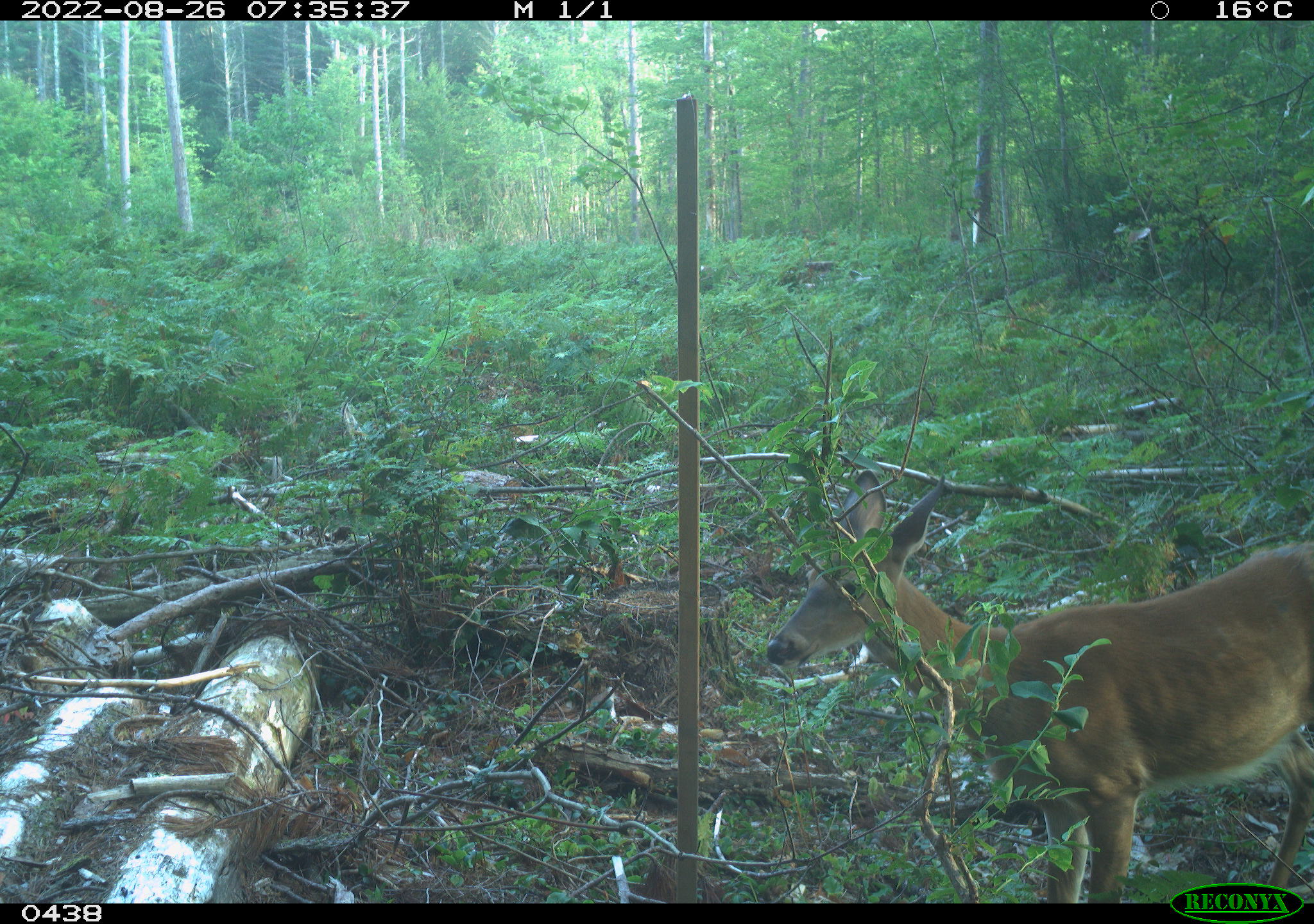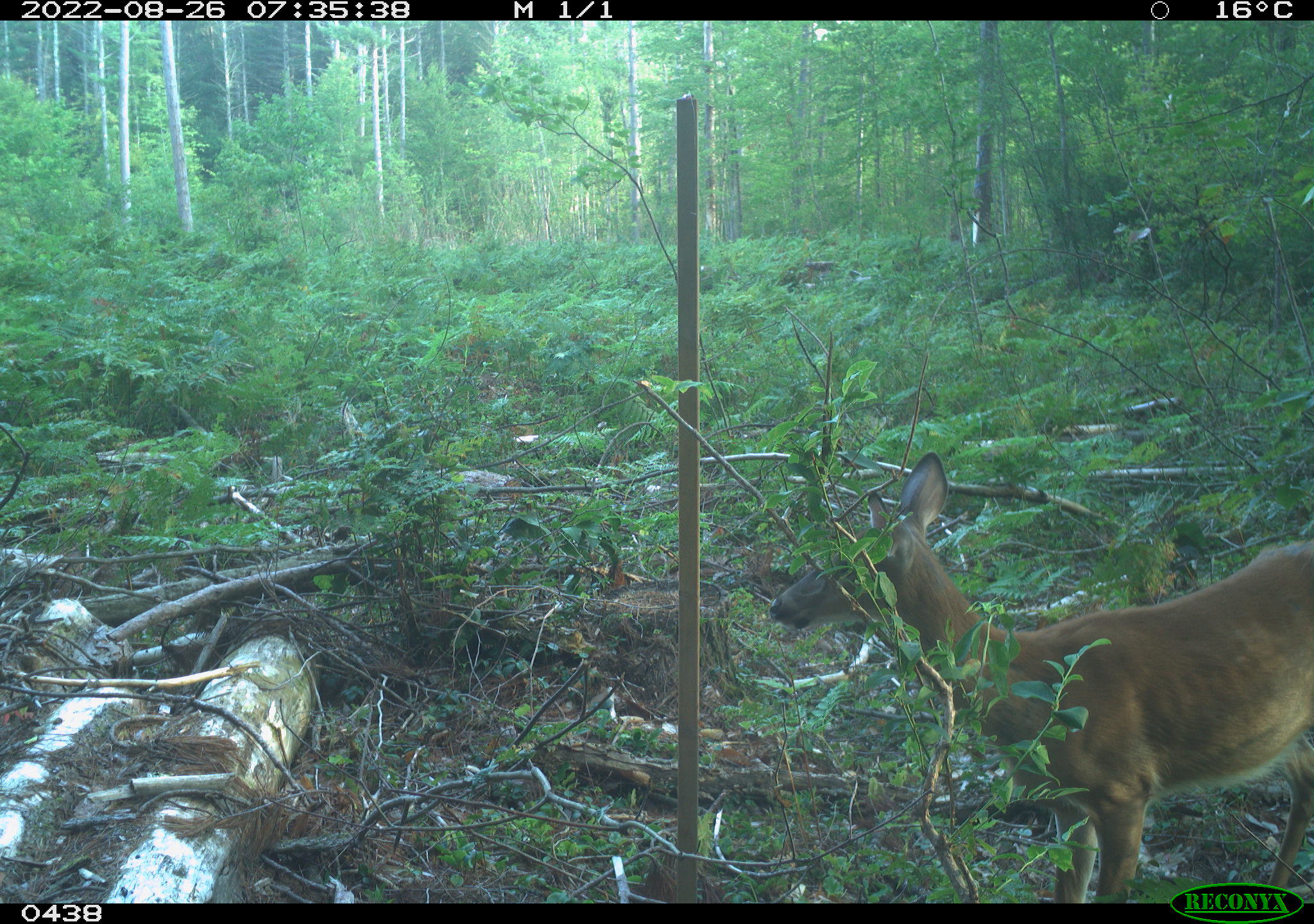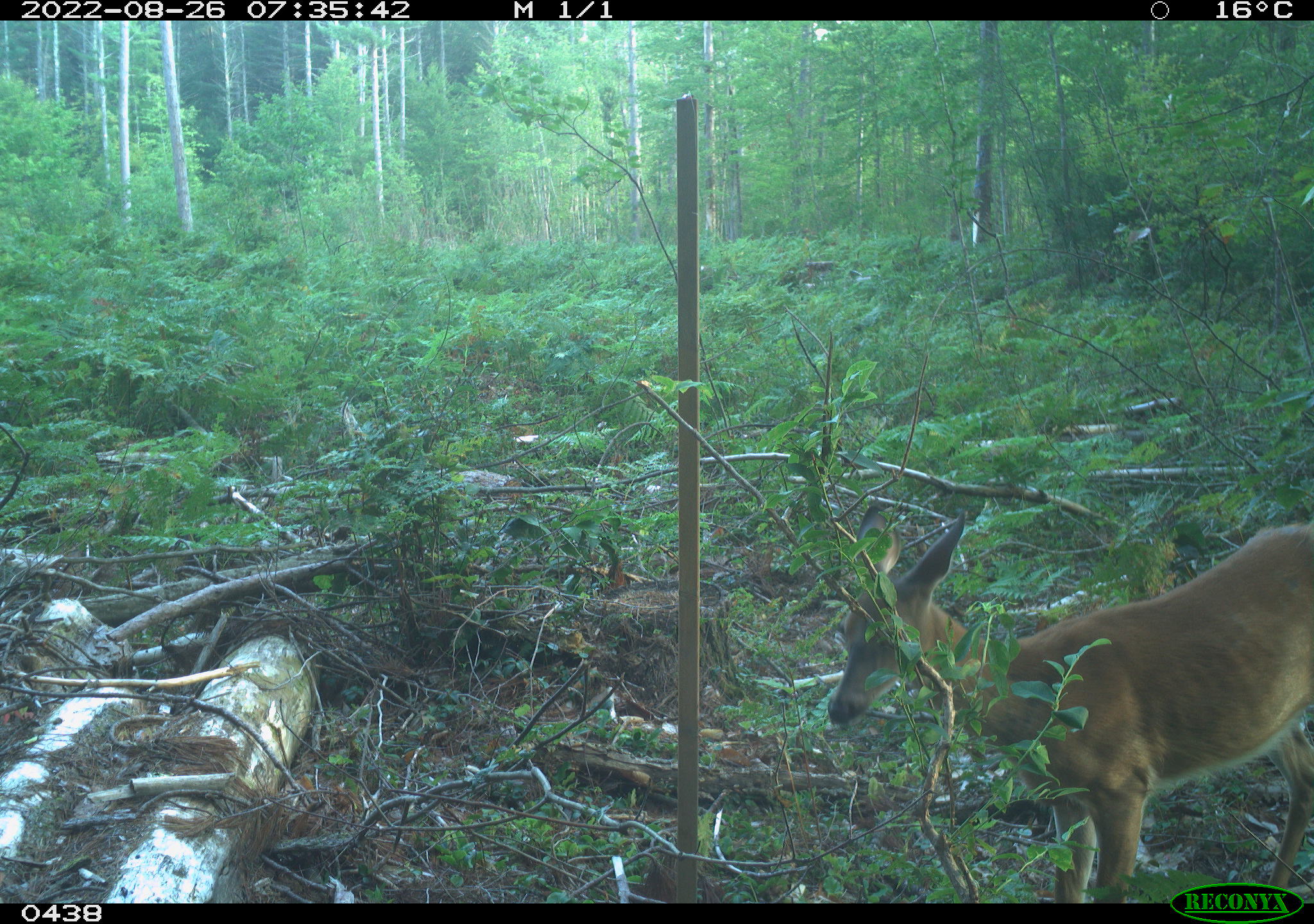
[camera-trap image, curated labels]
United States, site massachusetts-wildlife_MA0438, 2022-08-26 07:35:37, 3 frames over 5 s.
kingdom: Animalia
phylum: Chordata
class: Mammalia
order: Artiodactyla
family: Cervidae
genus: Odocoileus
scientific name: Odocoileus virginianus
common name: white-tailed deer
White-tailed deer (Odocoileus virginianus).